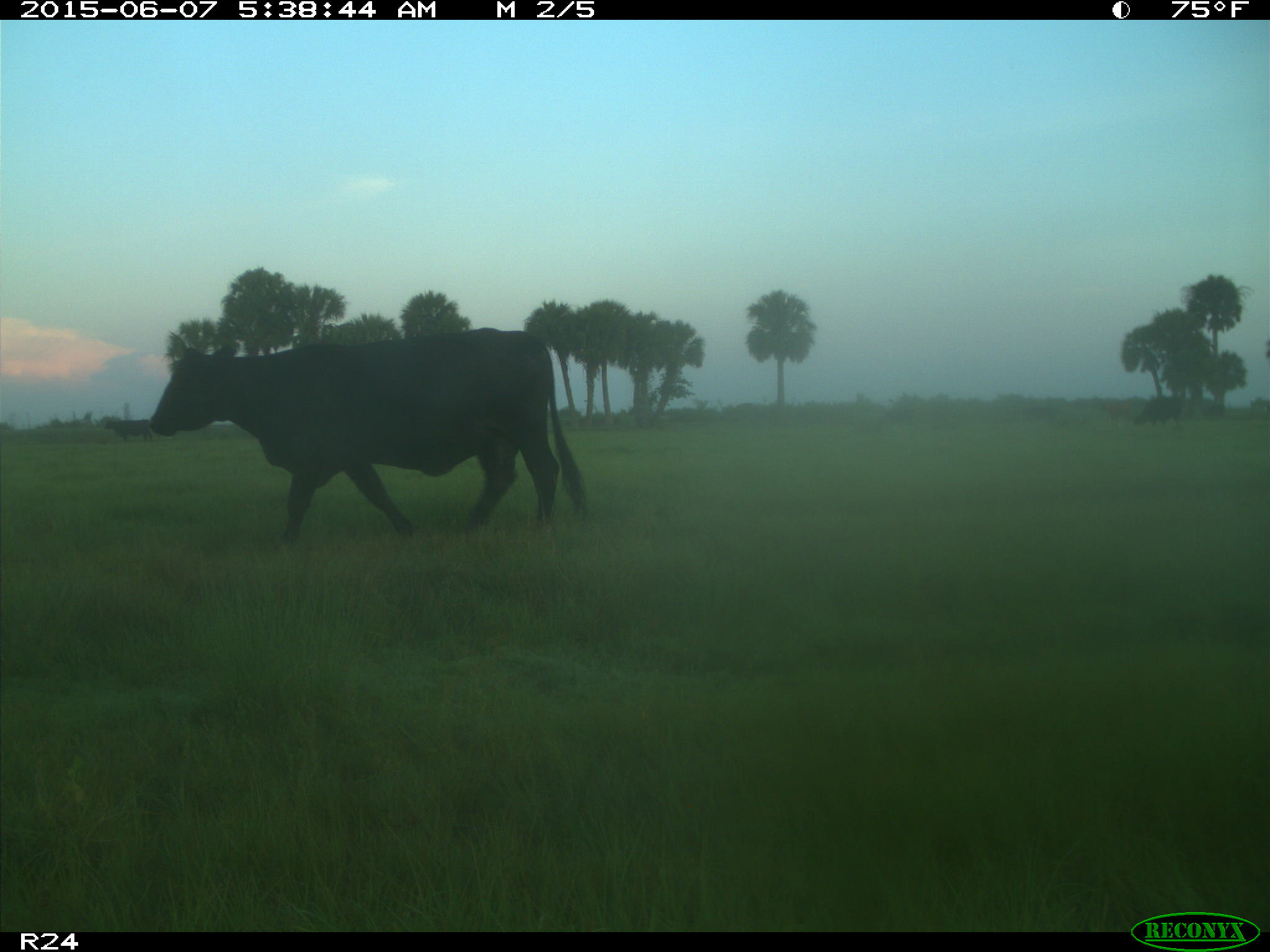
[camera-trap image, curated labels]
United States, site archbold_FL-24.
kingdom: Animalia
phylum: Chordata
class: Mammalia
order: Artiodactyla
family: Bovidae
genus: Bos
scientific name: Bos taurus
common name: domestic cow